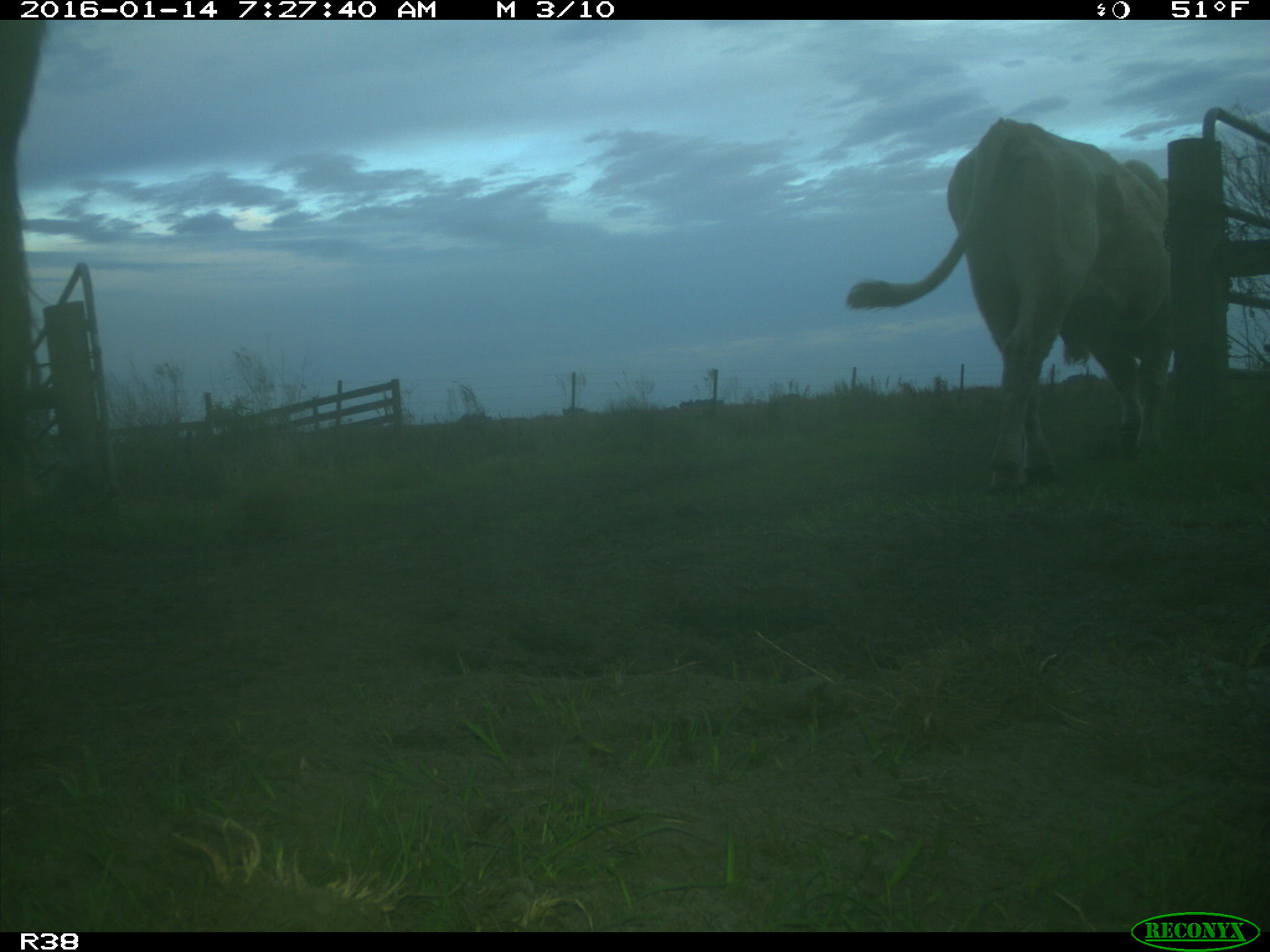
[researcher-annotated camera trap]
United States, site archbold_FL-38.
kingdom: Animalia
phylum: Chordata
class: Mammalia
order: Artiodactyla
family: Bovidae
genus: Bos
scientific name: Bos taurus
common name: domestic cow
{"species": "Bos taurus (domestic cow)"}